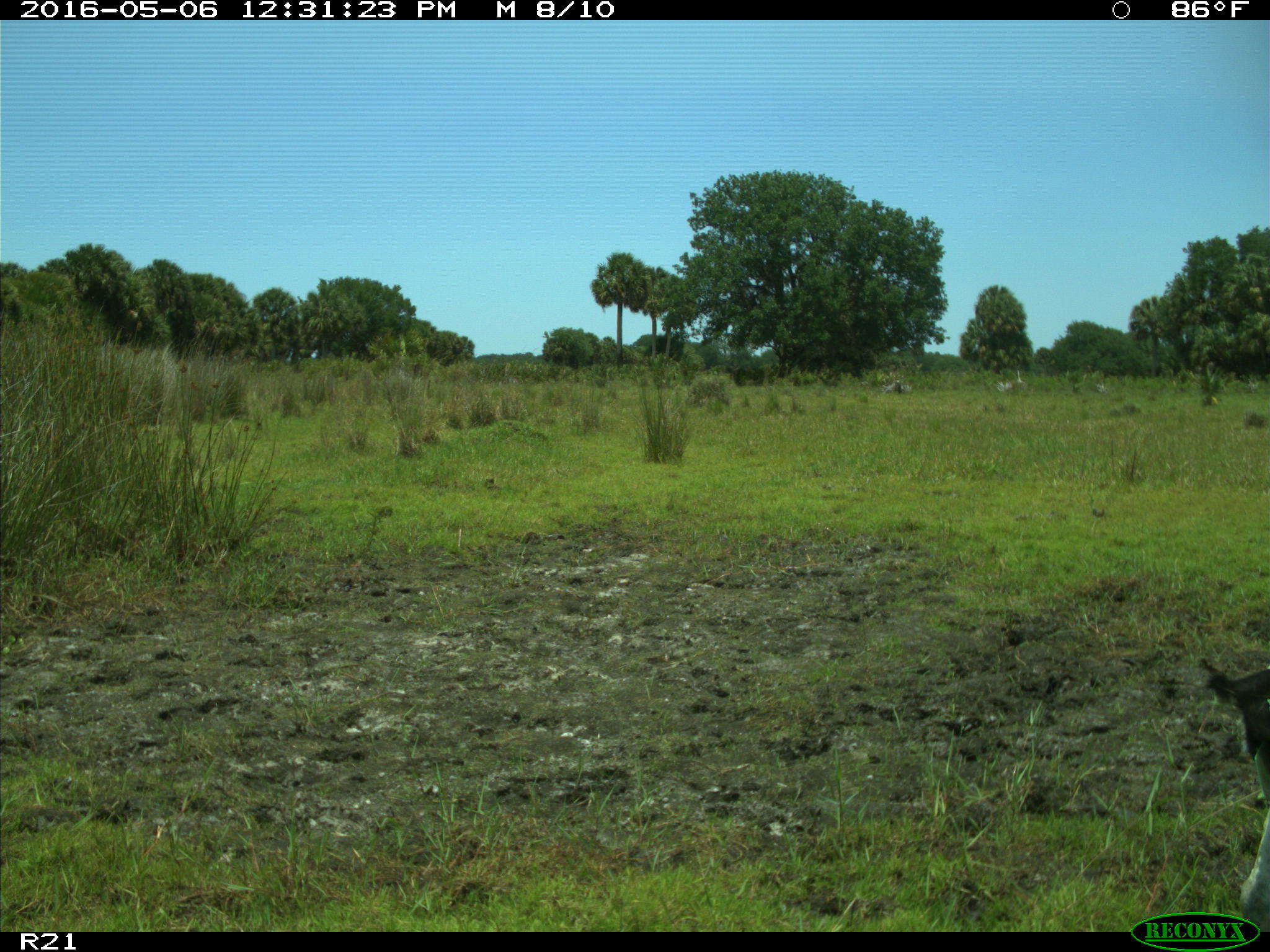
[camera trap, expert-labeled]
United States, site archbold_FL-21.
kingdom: Animalia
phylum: Chordata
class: Mammalia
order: Artiodactyla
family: Bovidae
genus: Bos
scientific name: Bos taurus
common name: domestic cow